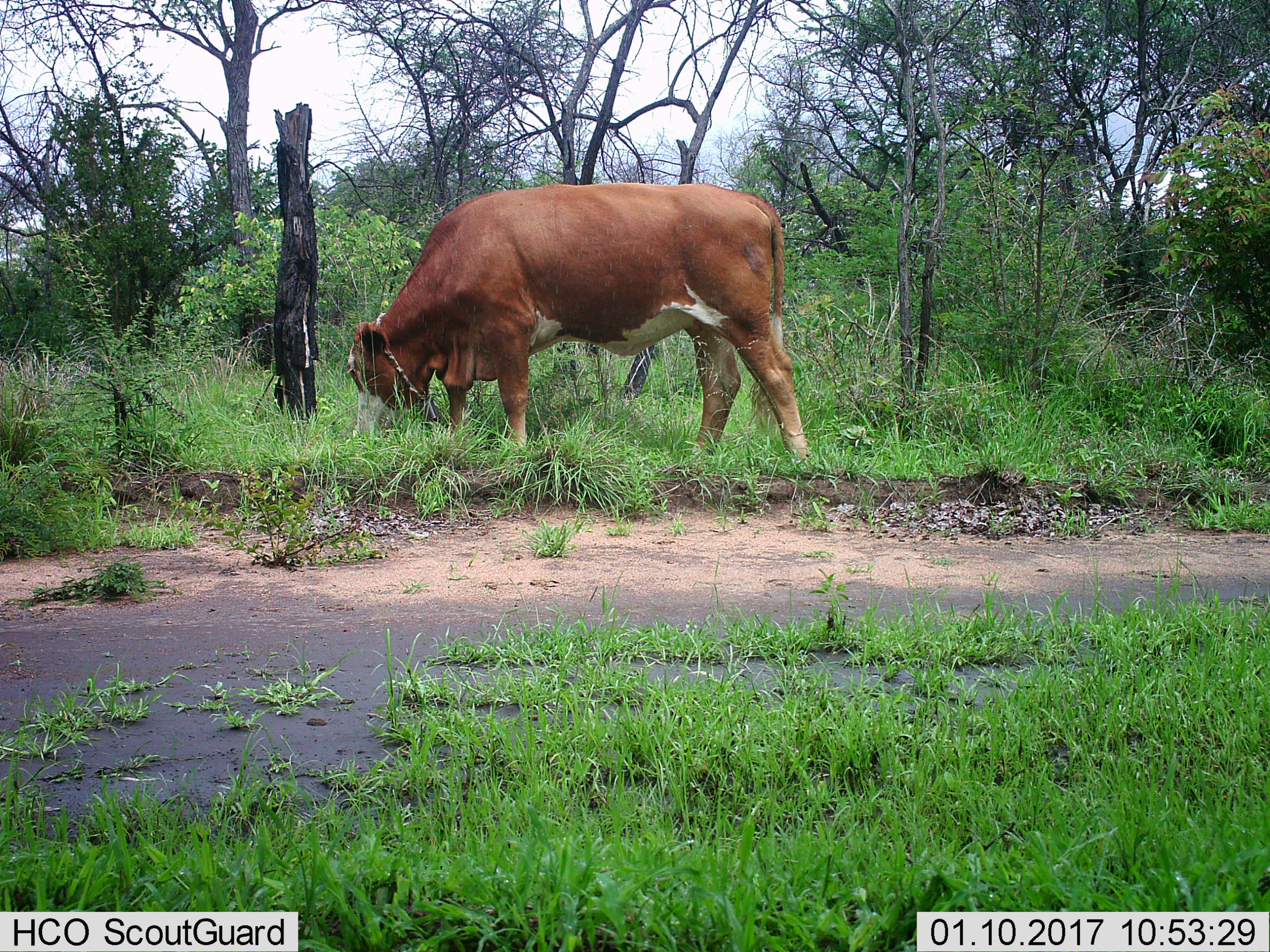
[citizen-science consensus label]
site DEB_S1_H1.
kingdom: Animalia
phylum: Chordata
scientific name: Vertebrata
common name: domestic animal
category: domesticanimal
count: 1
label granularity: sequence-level